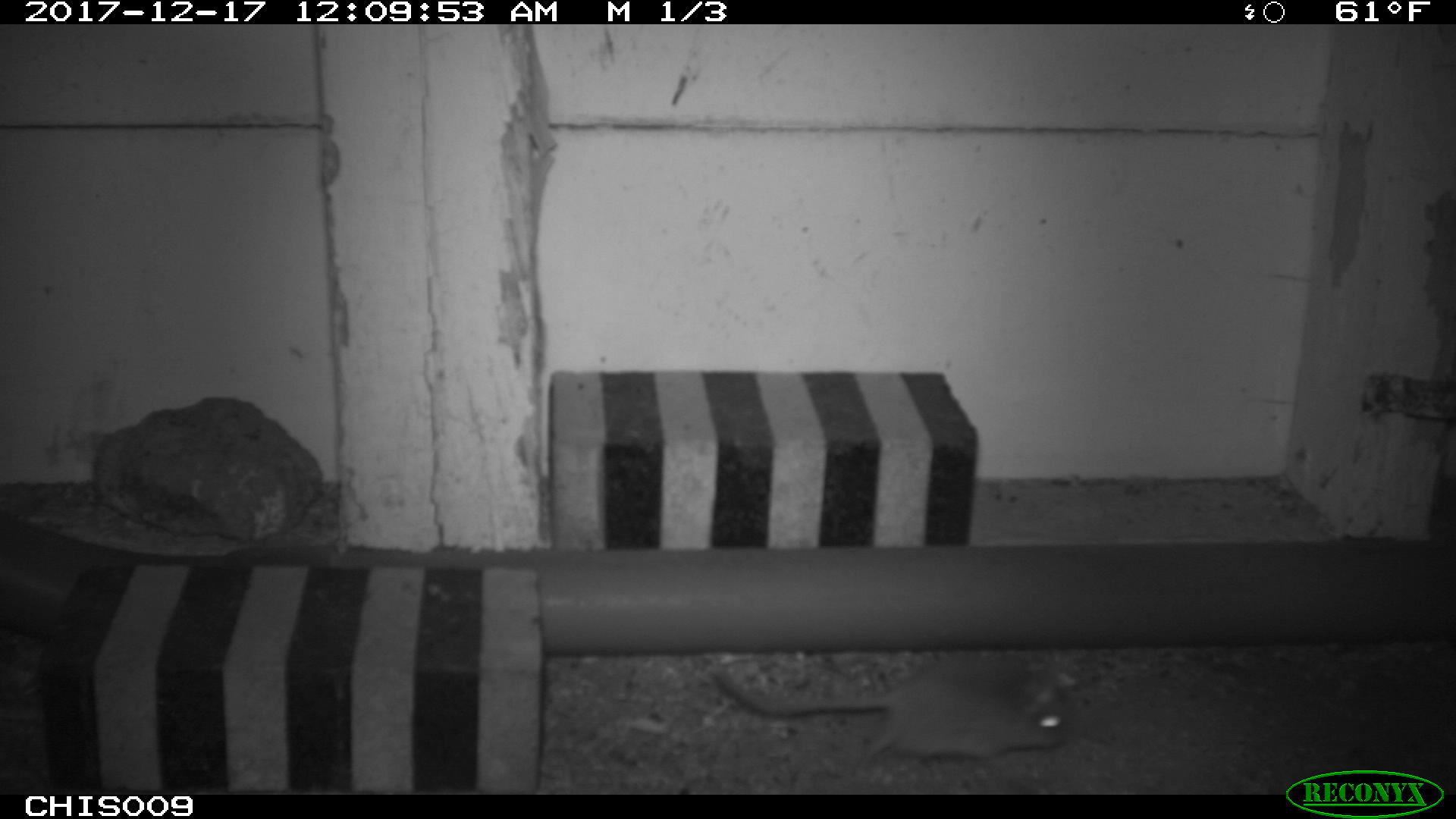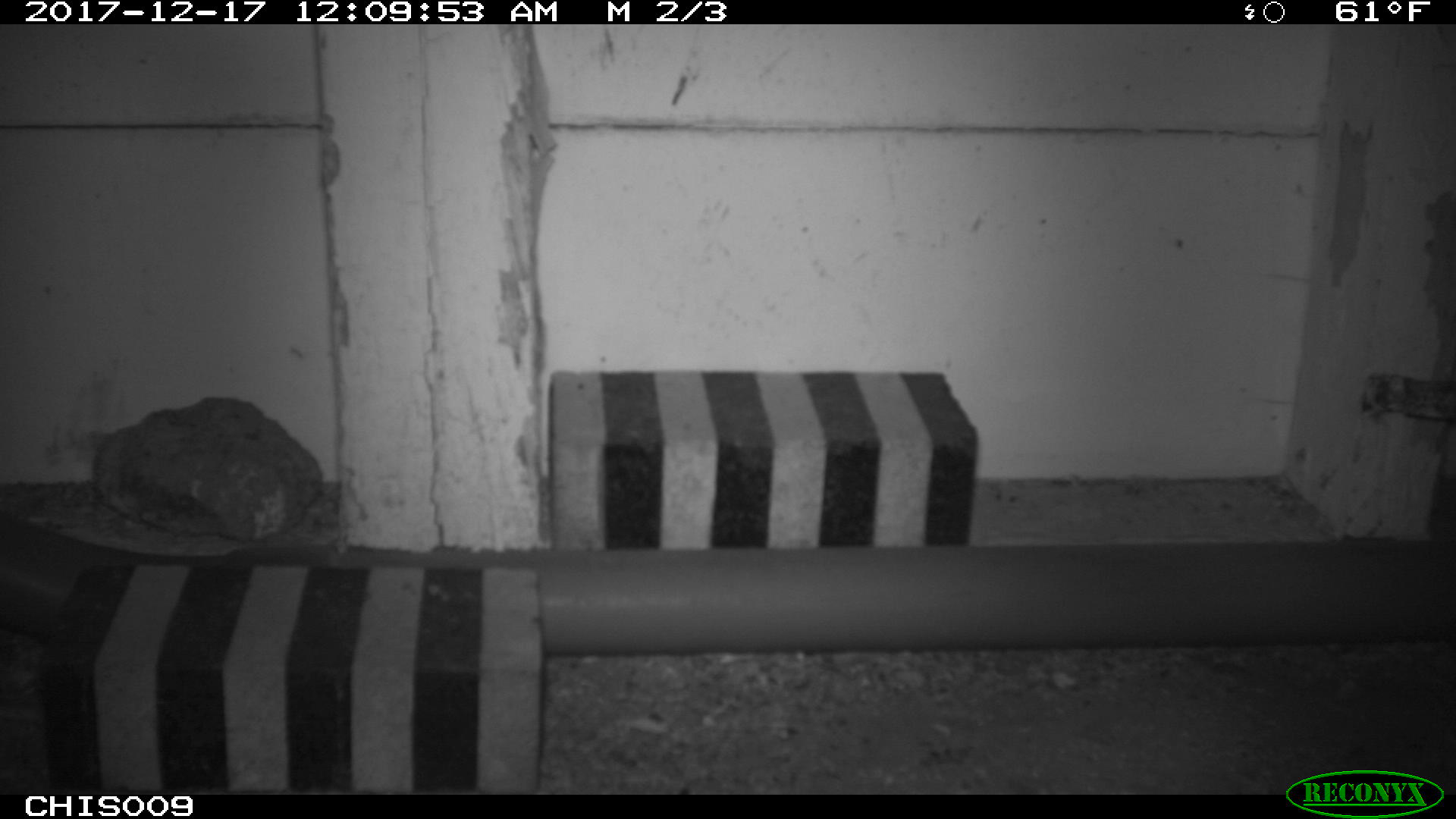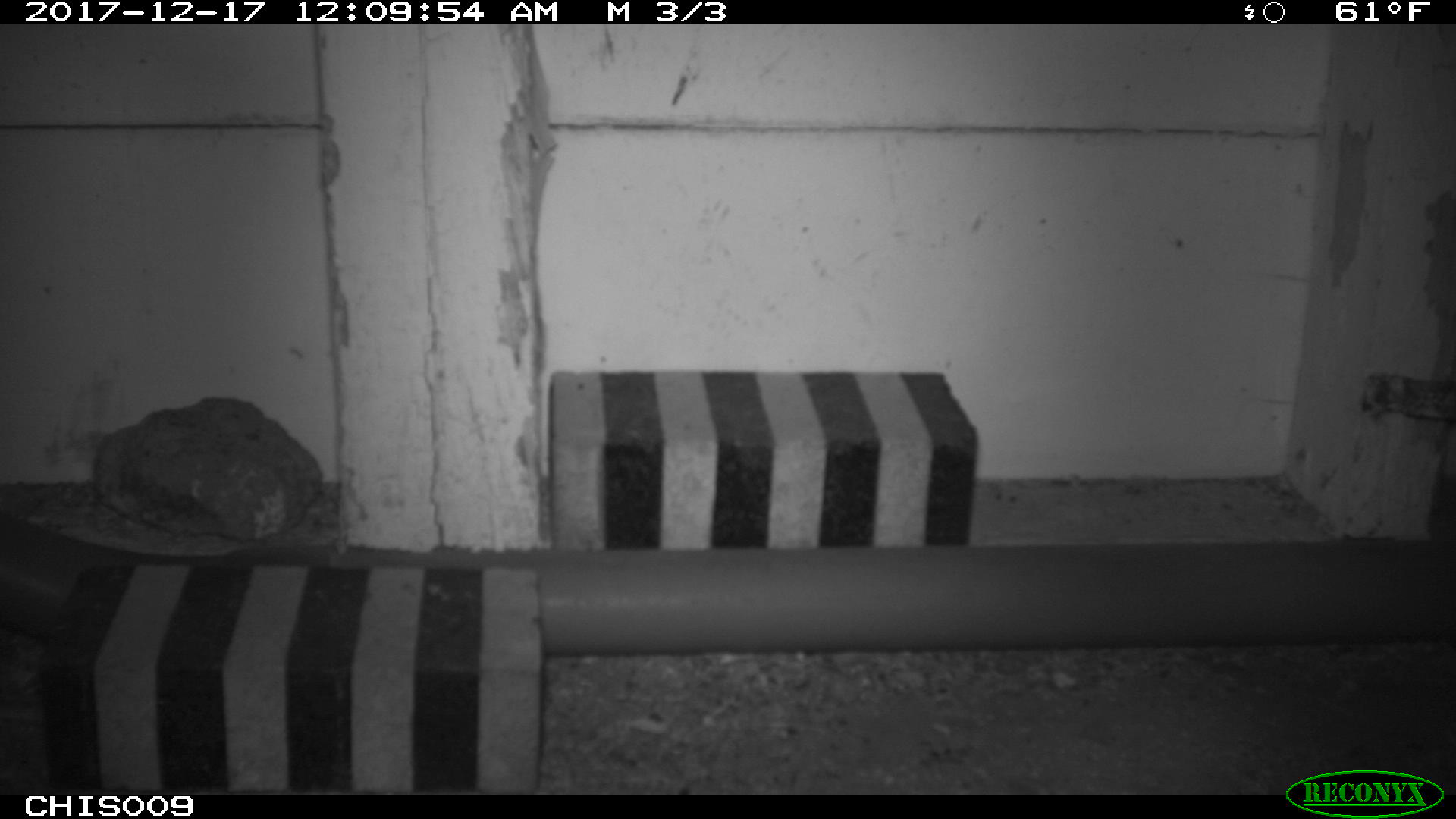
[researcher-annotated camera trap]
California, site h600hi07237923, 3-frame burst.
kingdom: Animalia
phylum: Chordata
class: Mammalia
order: Rodentia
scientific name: Rodentia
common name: rodent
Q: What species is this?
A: Rodent (Rodentia).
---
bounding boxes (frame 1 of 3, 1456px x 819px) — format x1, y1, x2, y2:
rodent: 714, 666, 1072, 770